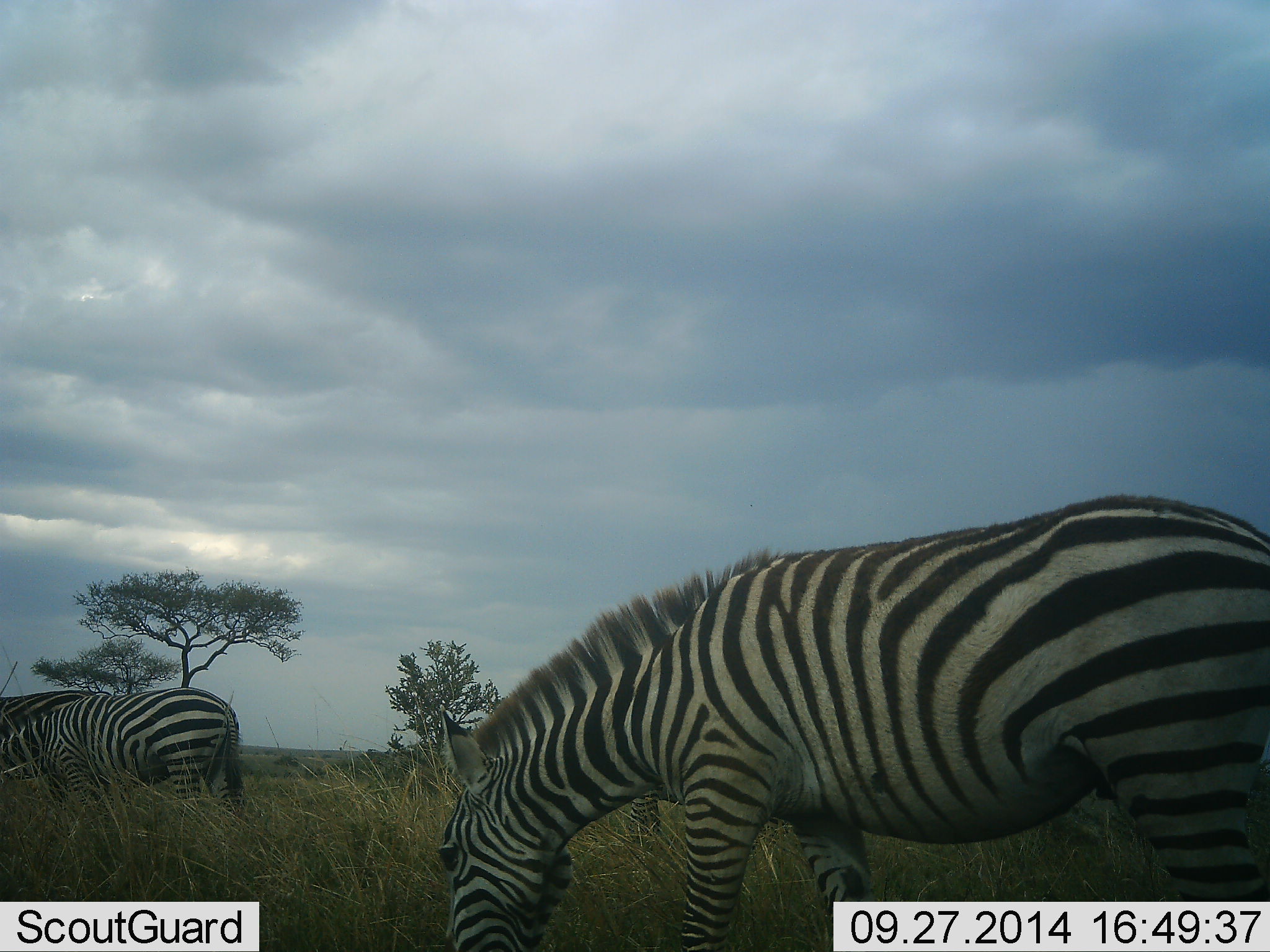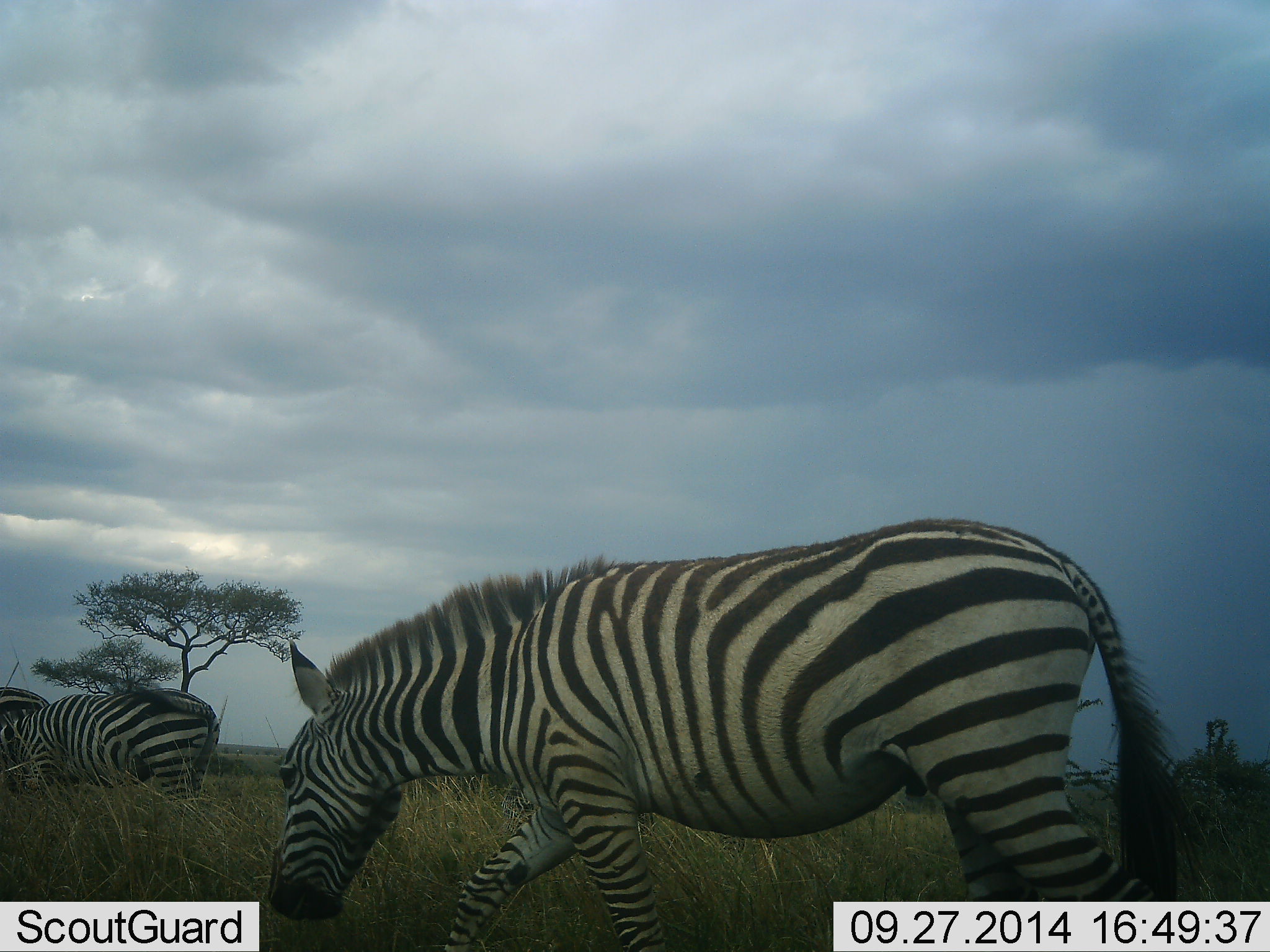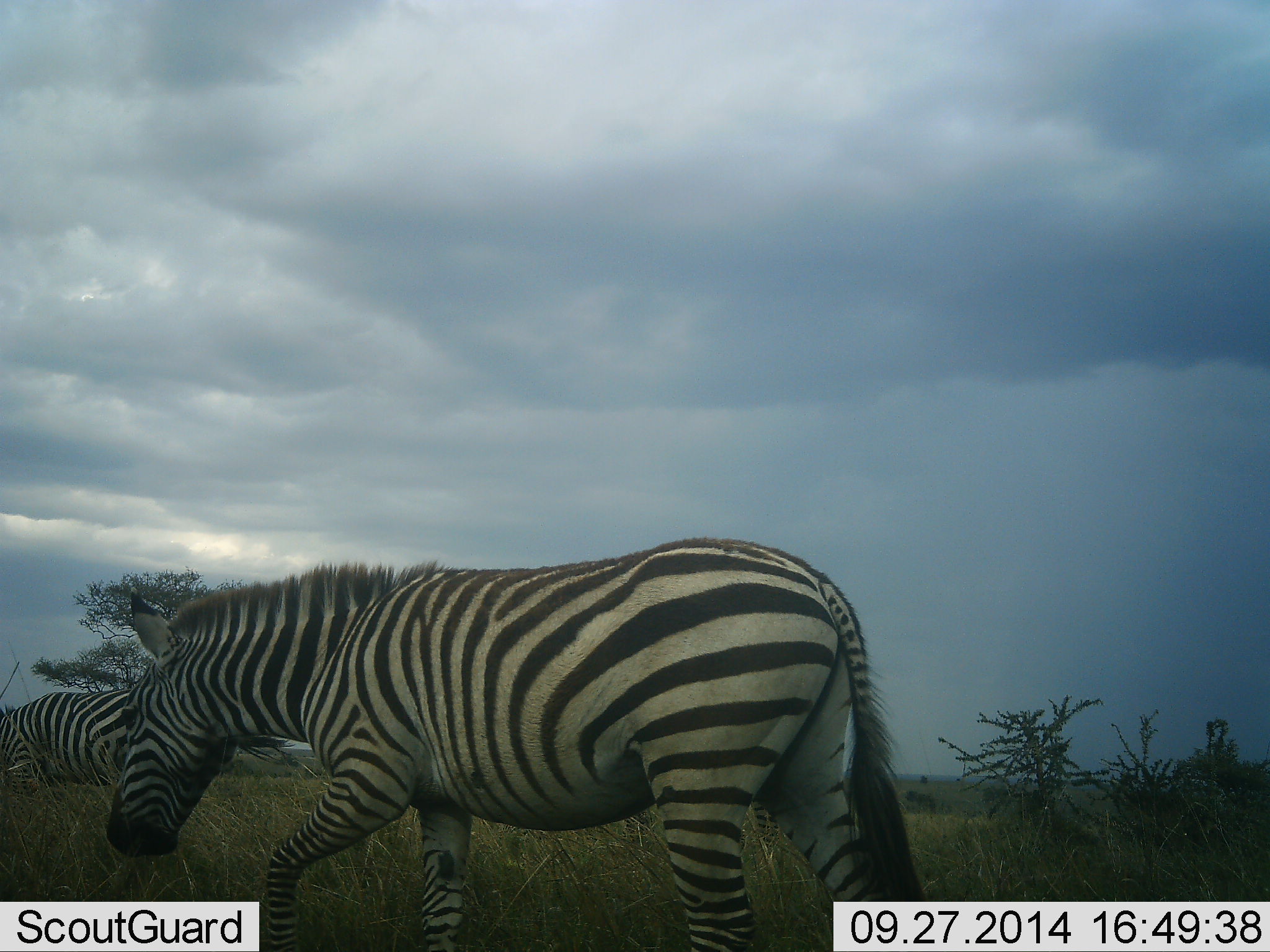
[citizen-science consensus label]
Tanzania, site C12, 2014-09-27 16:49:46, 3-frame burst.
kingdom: Animalia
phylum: Chordata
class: Mammalia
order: Perissodactyla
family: Equidae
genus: Equus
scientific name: Equus quagga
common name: plains zebra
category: zebra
Zebra (plains zebra) (Equus quagga), count 3. Behavior (volunteer vote fractions): standing 10%, resting 0%, moving 90%, interacting 0%. Young present (vote fraction): 0%. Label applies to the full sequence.